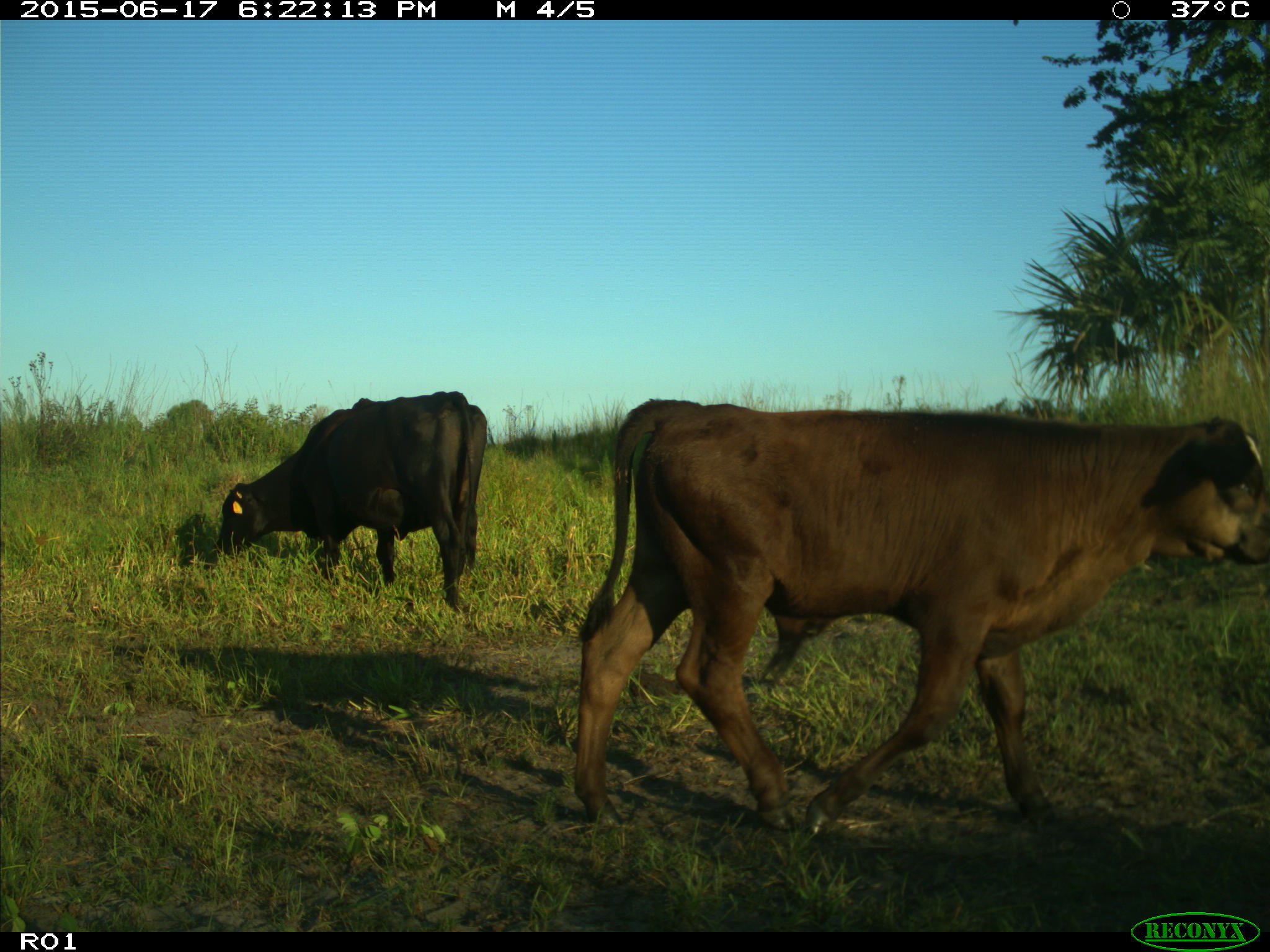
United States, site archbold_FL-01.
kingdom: Animalia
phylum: Chordata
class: Mammalia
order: Artiodactyla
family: Bovidae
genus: Bos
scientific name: Bos taurus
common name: domestic cow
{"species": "Bos taurus (domestic cow)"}